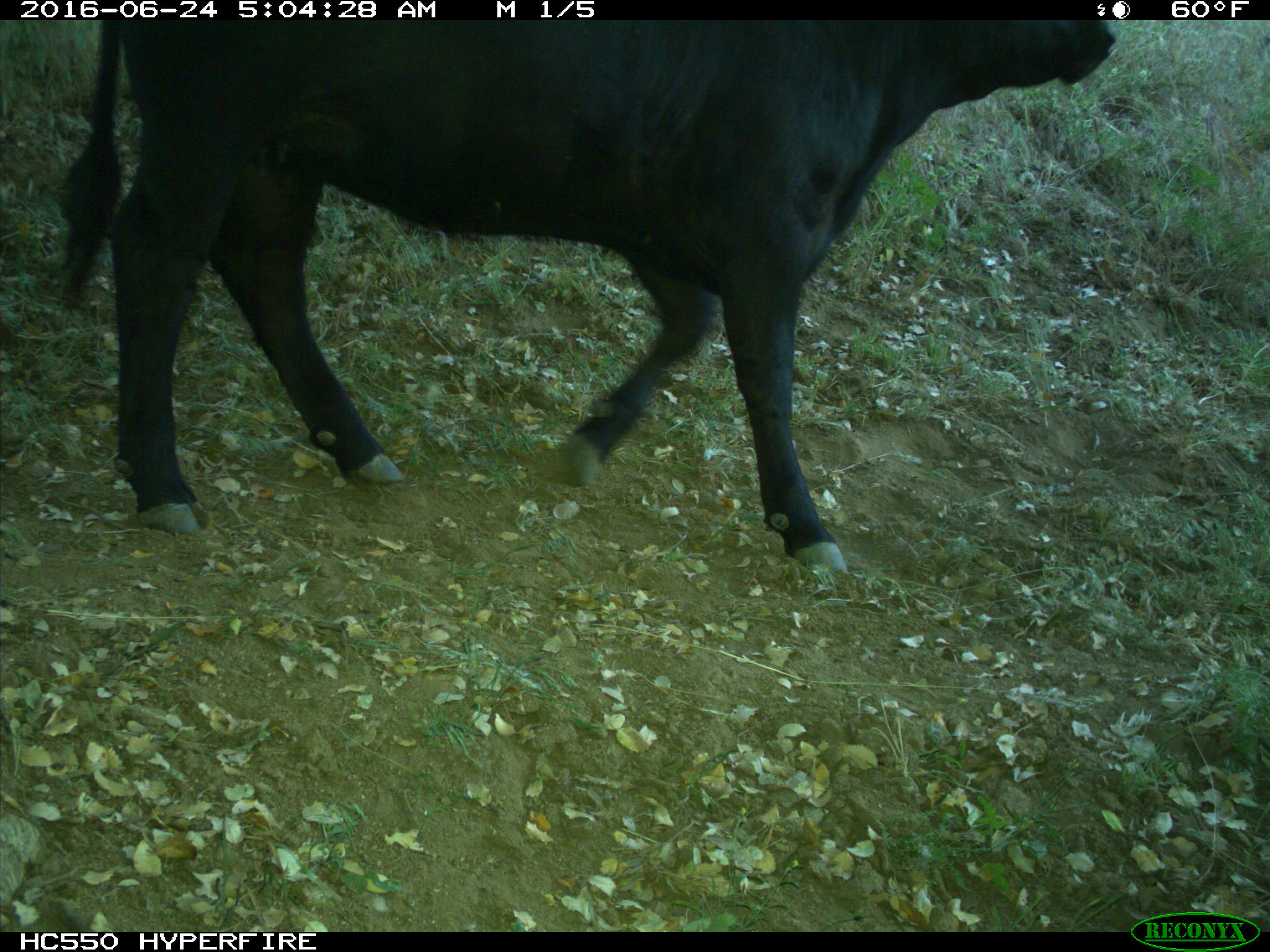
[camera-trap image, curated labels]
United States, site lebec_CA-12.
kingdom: Animalia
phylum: Chordata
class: Mammalia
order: Artiodactyla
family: Bovidae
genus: Bos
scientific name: Bos taurus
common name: domestic cow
Bos taurus (domestic cow).